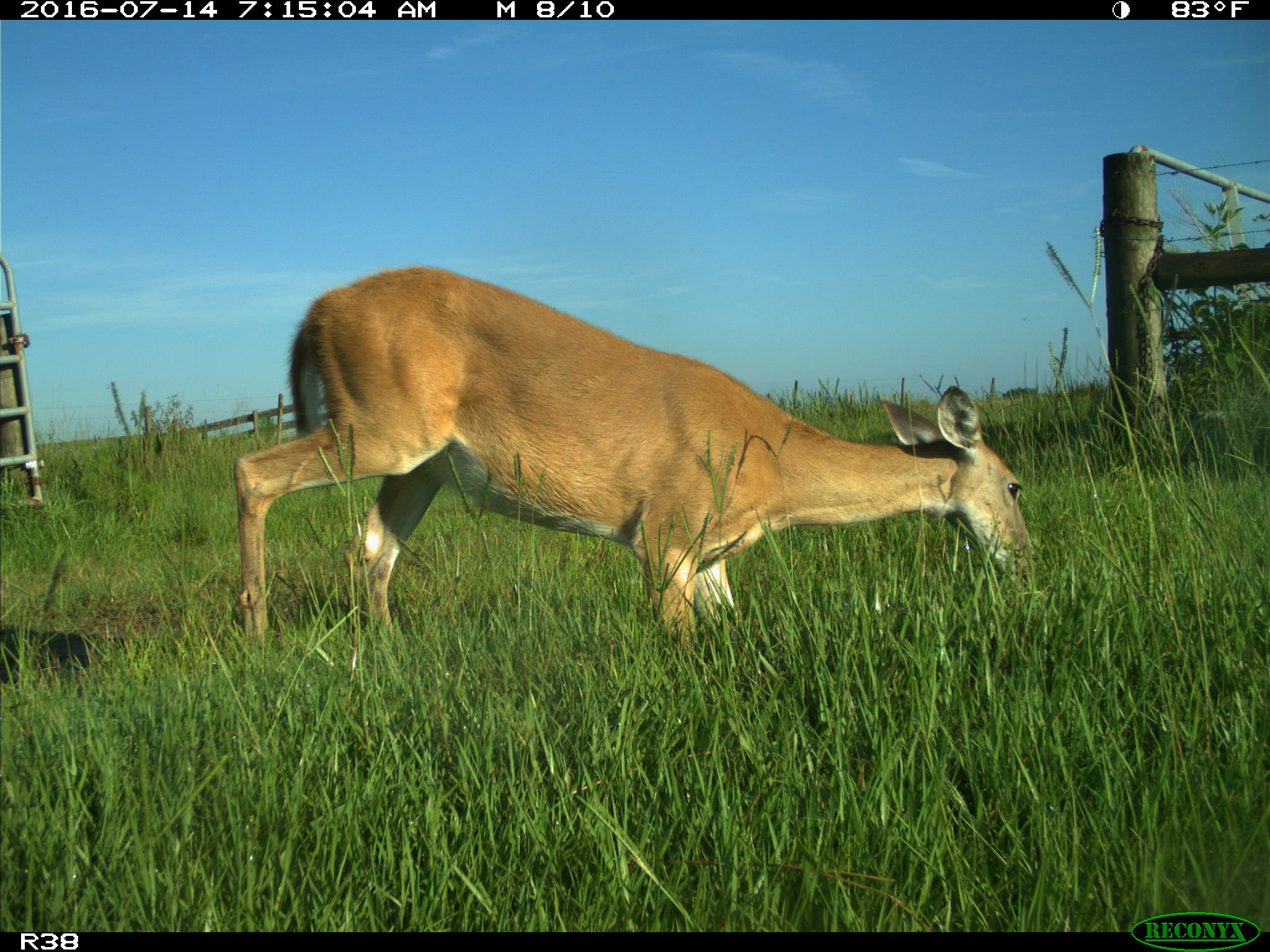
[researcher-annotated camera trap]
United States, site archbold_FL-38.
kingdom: Animalia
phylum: Chordata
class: Mammalia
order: Artiodactyla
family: Cervidae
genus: Odocoileus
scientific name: Odocoileus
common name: deer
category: unidentified deer